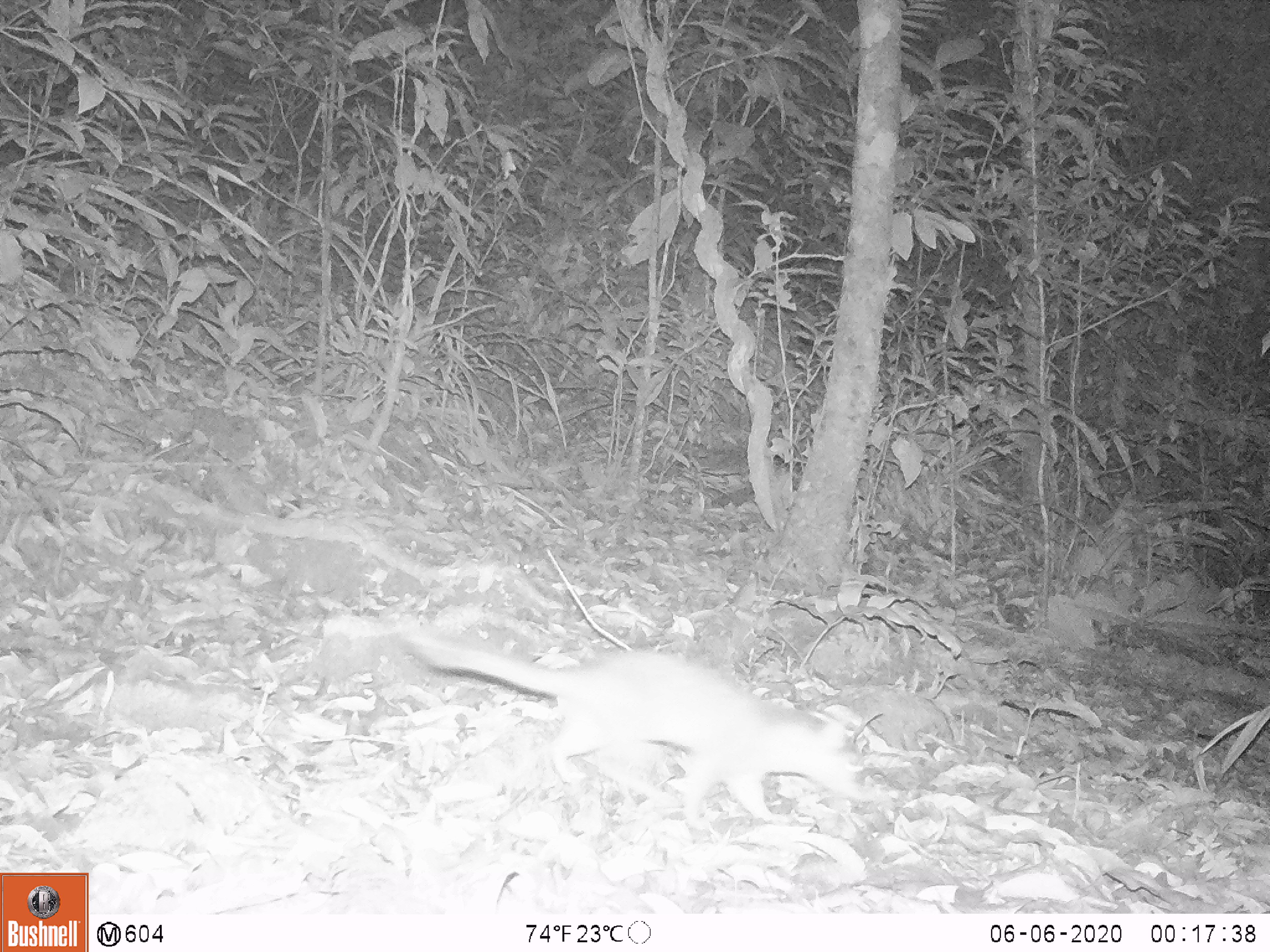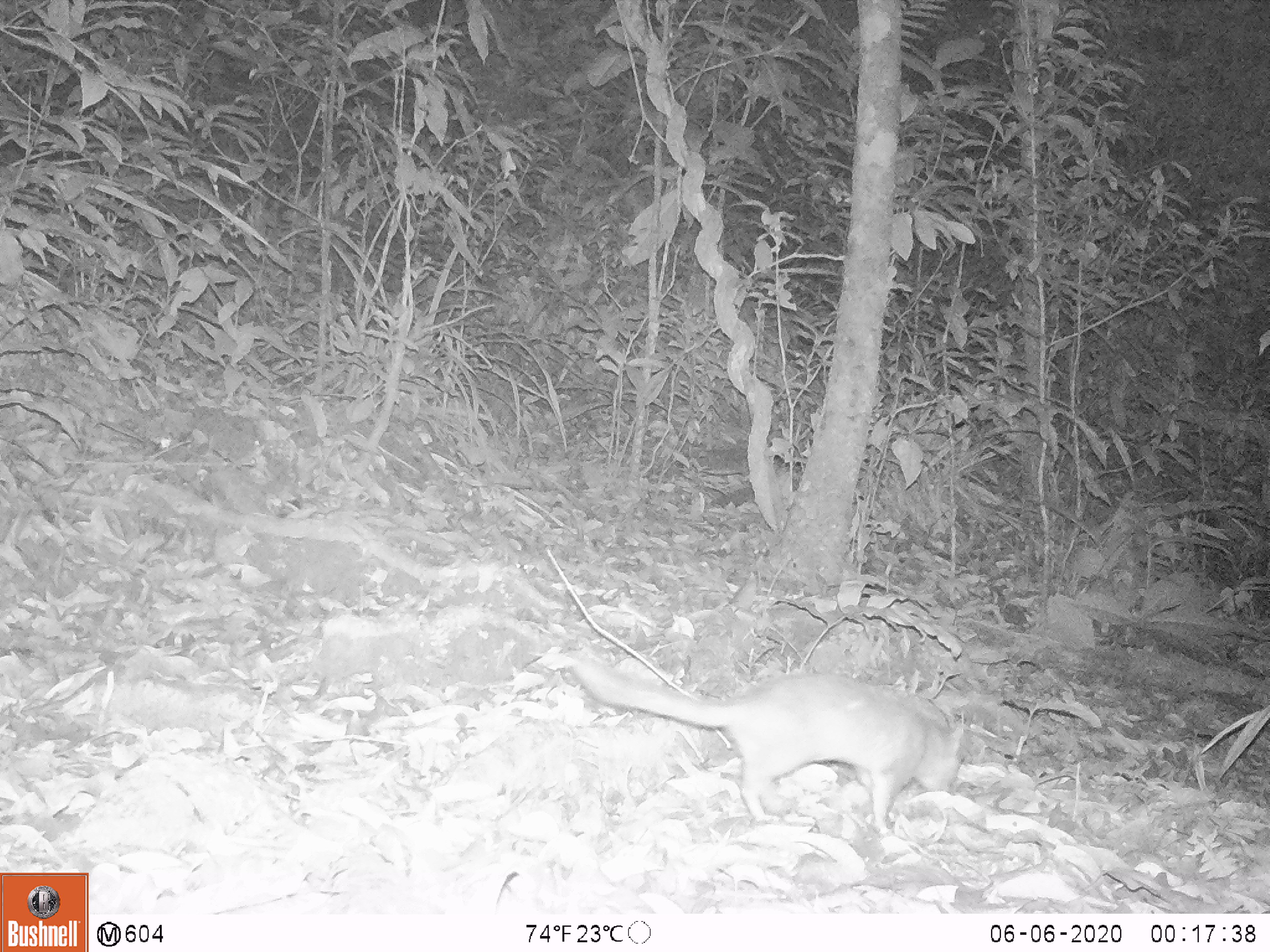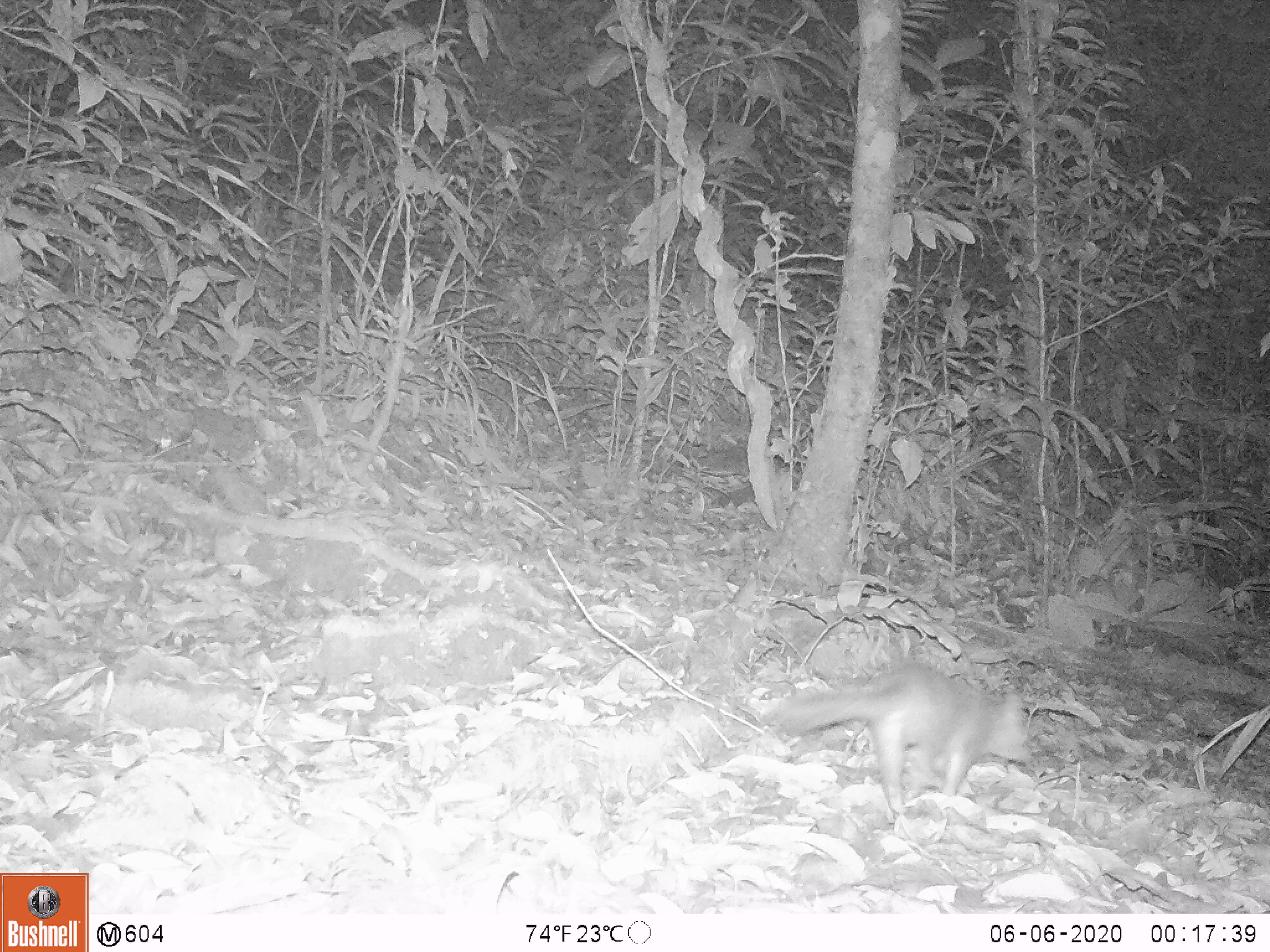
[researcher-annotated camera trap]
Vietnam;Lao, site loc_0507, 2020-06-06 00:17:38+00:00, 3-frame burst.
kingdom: Animalia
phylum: Chordata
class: Mammalia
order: Carnivora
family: Mustelidae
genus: Melogale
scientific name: Melogale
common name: ferret badger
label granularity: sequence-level